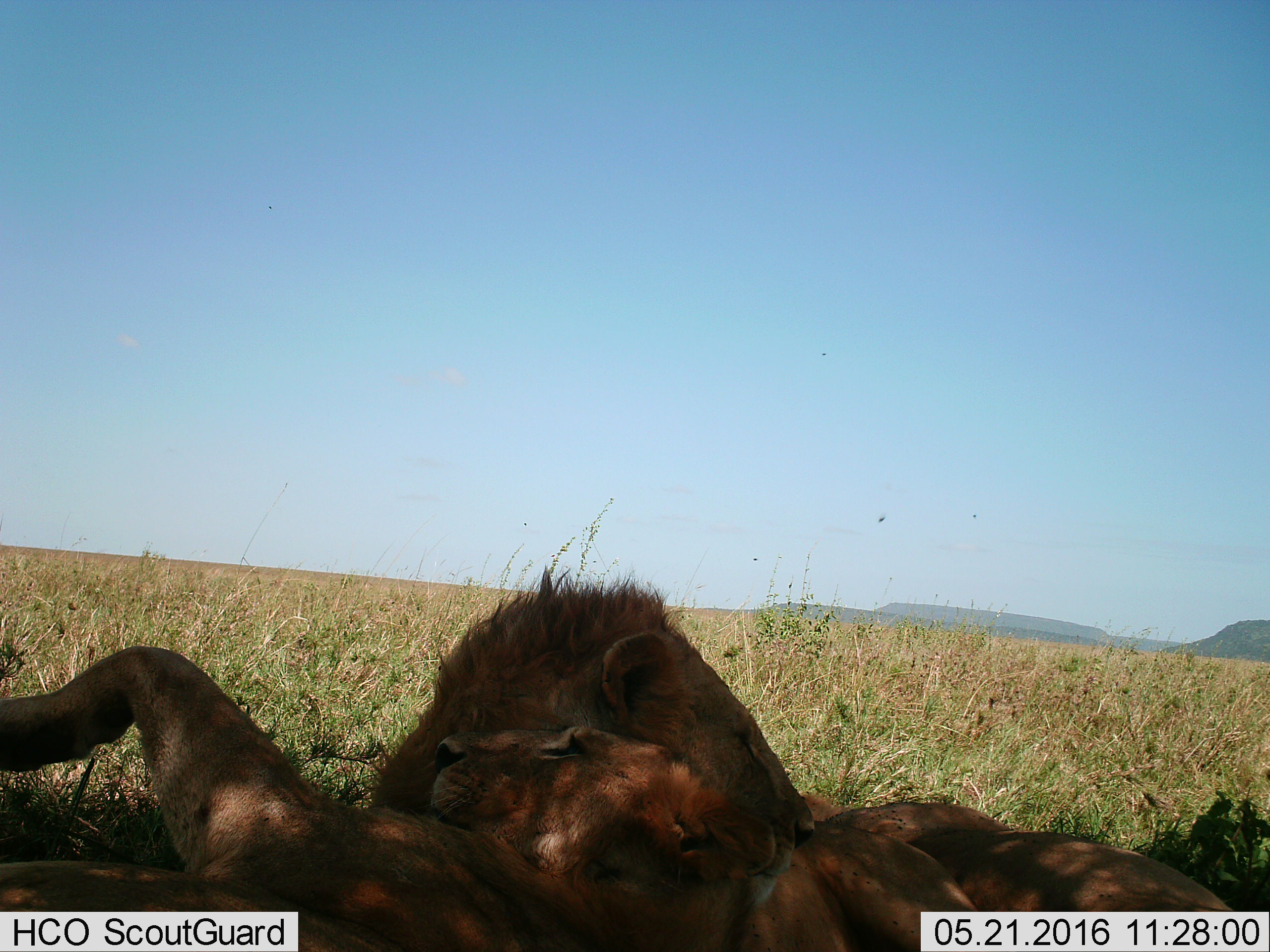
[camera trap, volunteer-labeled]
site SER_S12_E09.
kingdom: Animalia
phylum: Chordata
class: Mammalia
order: Carnivora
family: Felidae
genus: Panthera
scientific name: Panthera leo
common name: lion female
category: lionfemale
Lionfemale (lion female) (Panthera leo), count 1. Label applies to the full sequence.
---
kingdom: Animalia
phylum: Chordata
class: Mammalia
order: Carnivora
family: Felidae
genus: Panthera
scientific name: Panthera leo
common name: lion male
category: lionmale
Lionmale (lion male) (Panthera leo), count 2. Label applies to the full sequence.